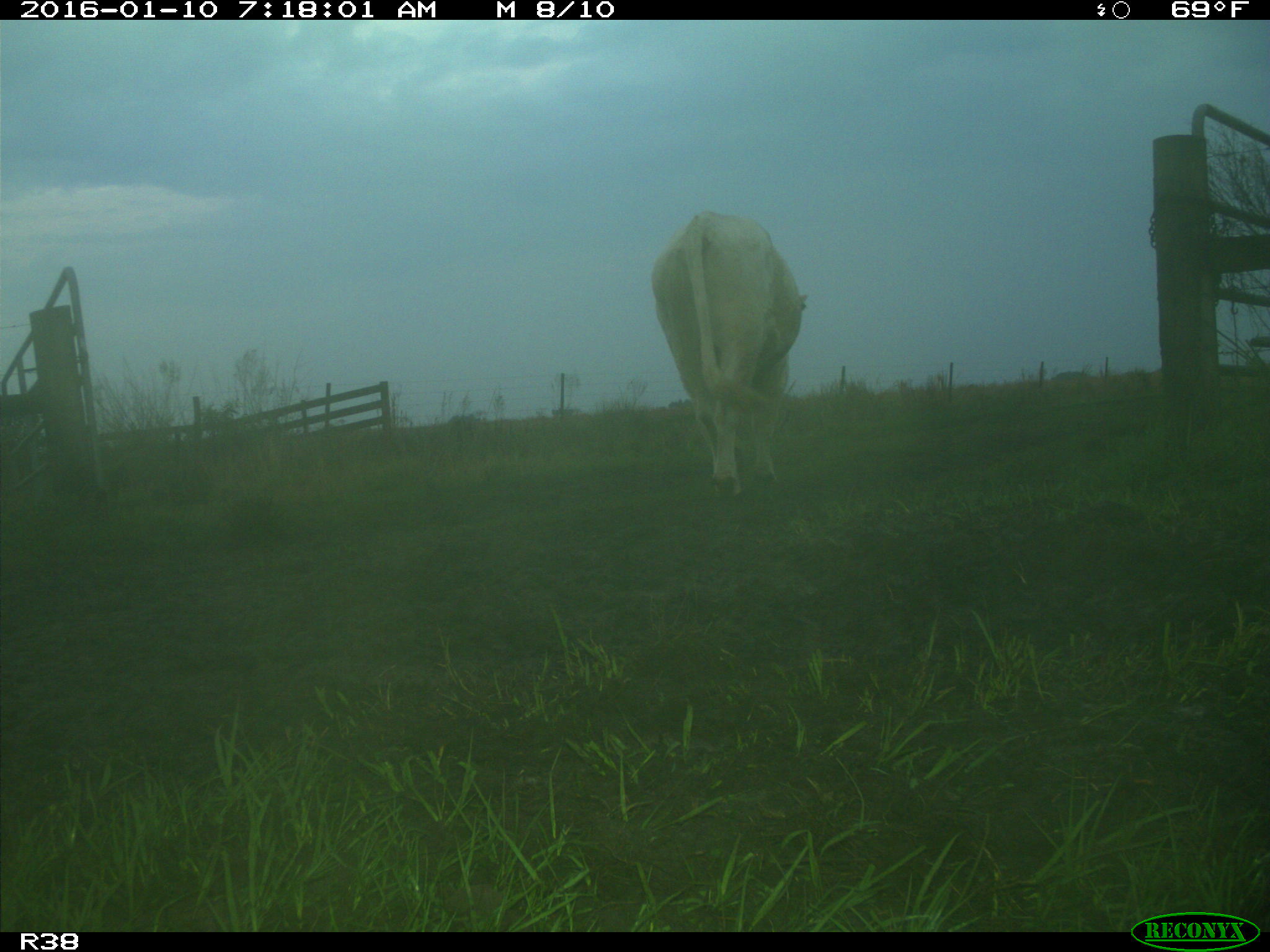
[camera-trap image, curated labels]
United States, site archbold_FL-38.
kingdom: Animalia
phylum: Chordata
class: Mammalia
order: Artiodactyla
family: Bovidae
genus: Bos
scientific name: Bos taurus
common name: domestic cow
Bos taurus (domestic cow).